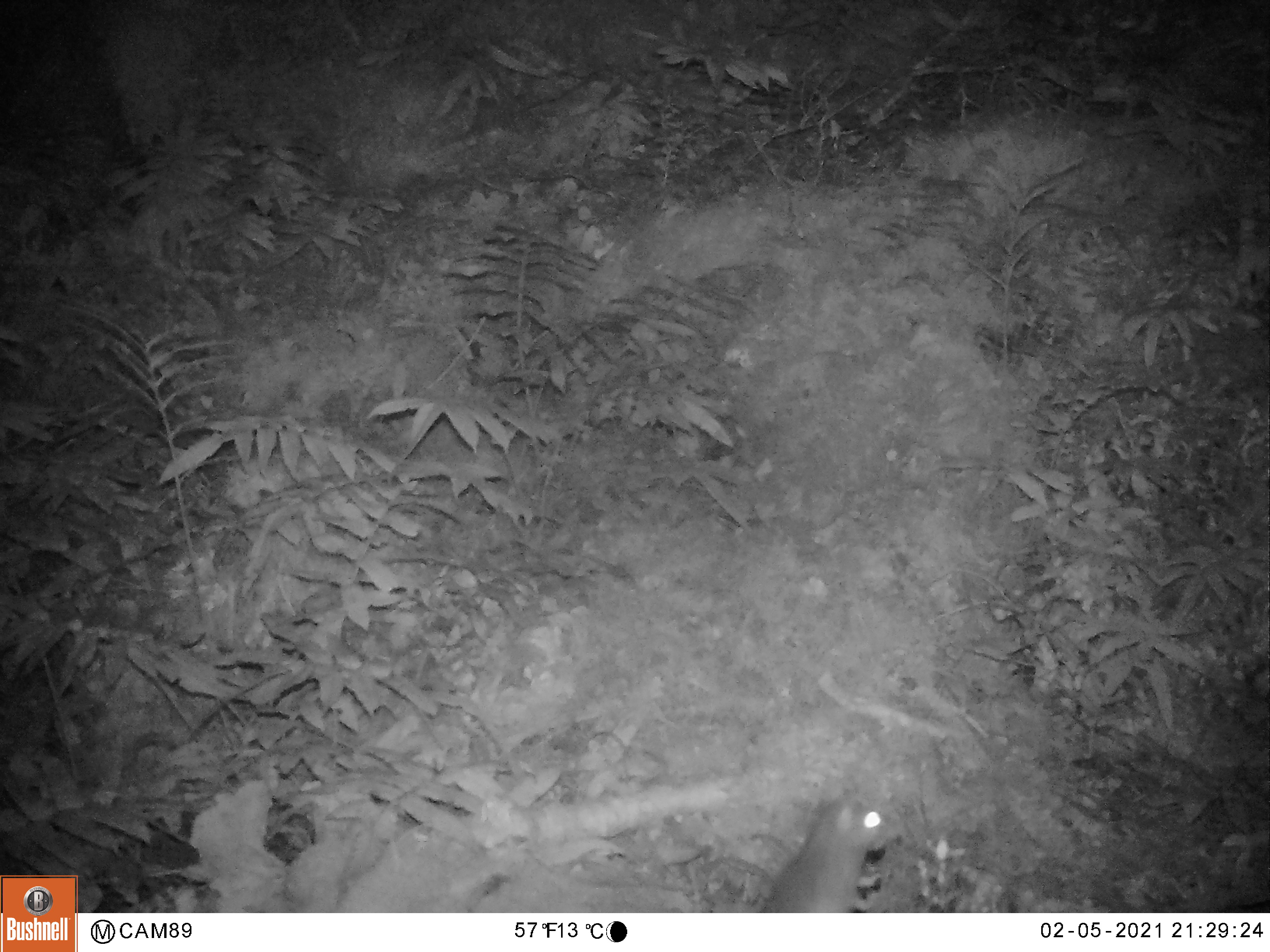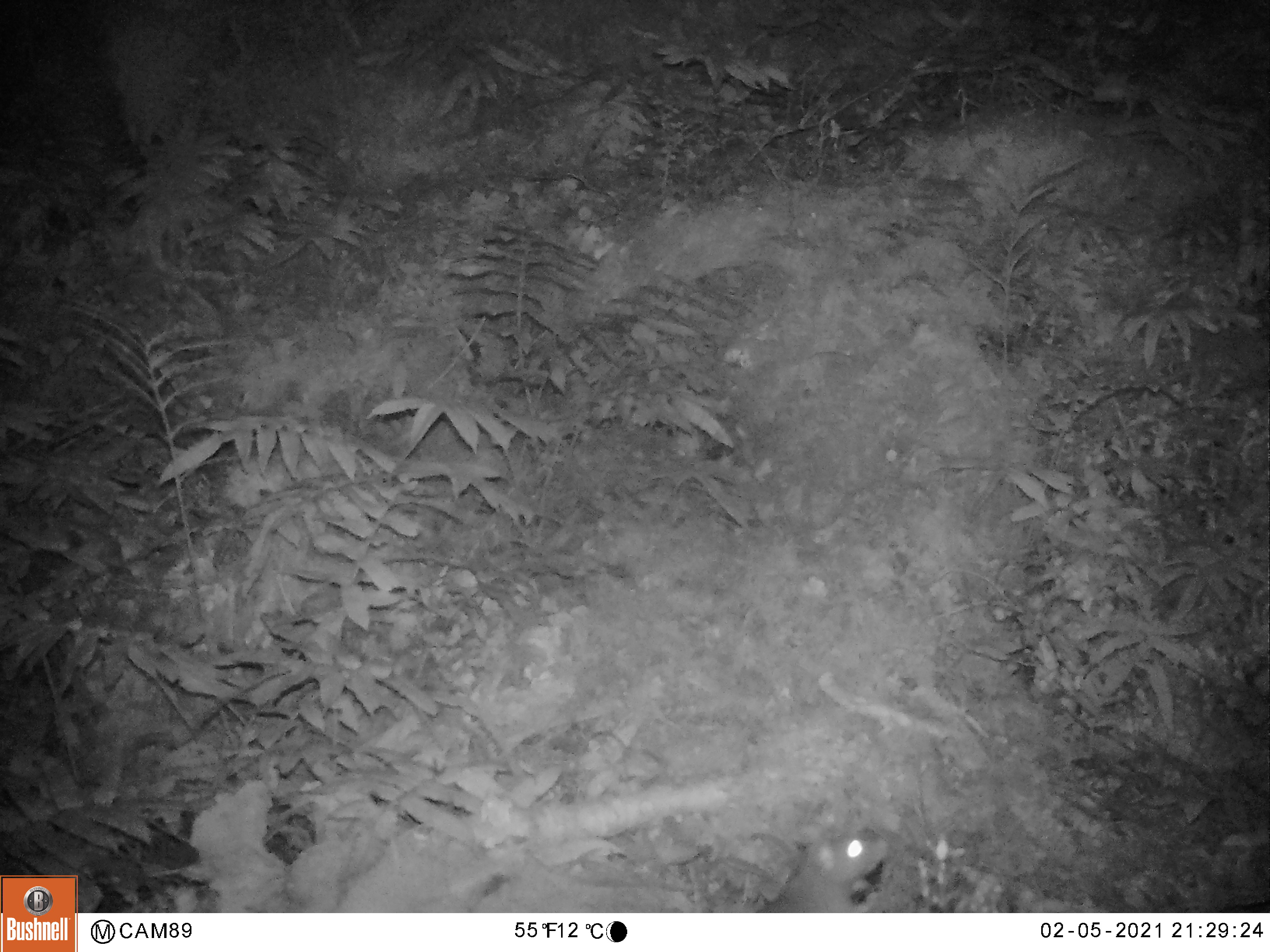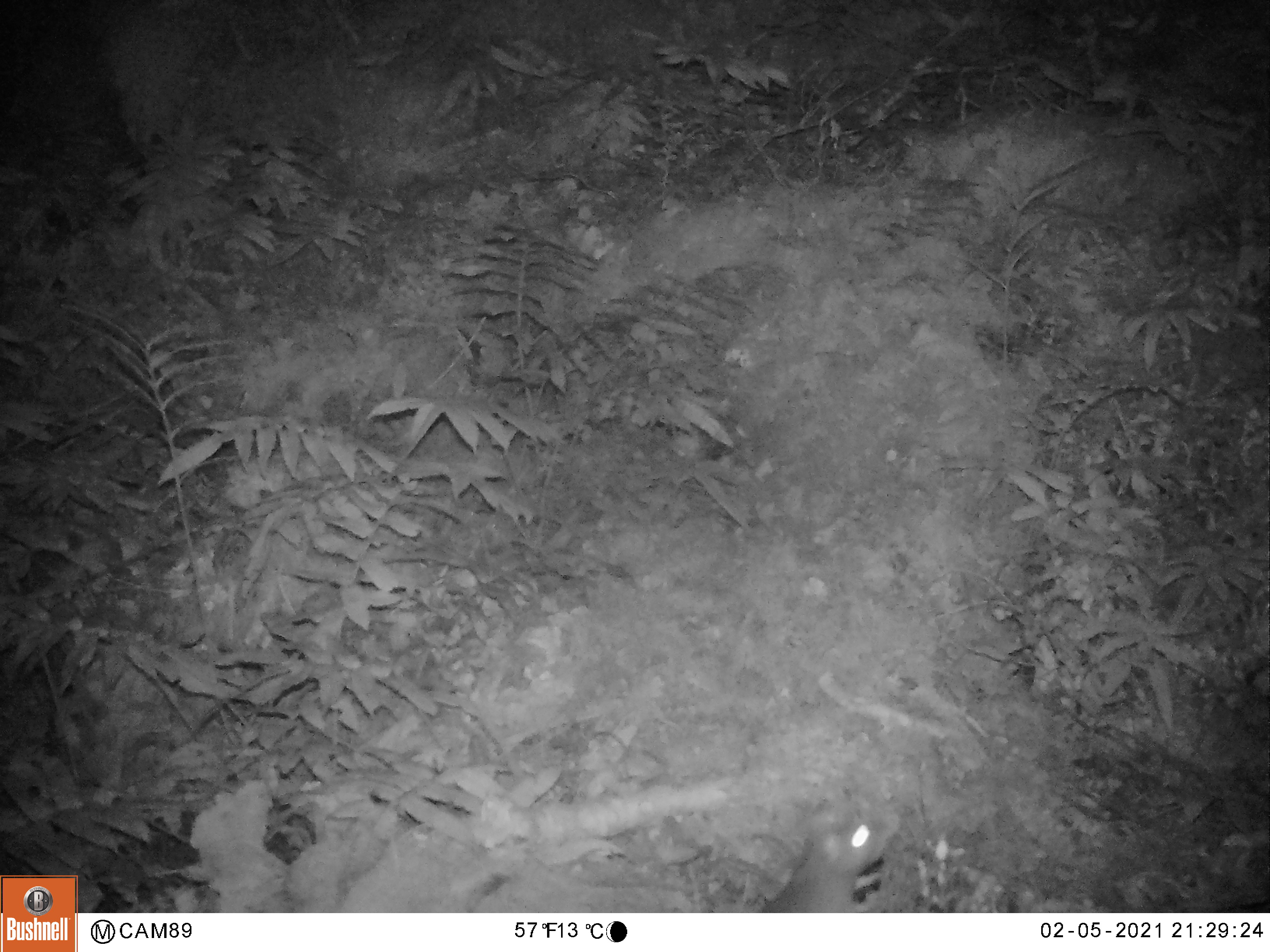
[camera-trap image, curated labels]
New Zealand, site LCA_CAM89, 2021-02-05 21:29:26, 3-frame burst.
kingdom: Animalia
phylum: Chordata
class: Mammalia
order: Rodentia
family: Muridae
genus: Rattus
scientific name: Rattus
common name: rat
Rat (Rattus).